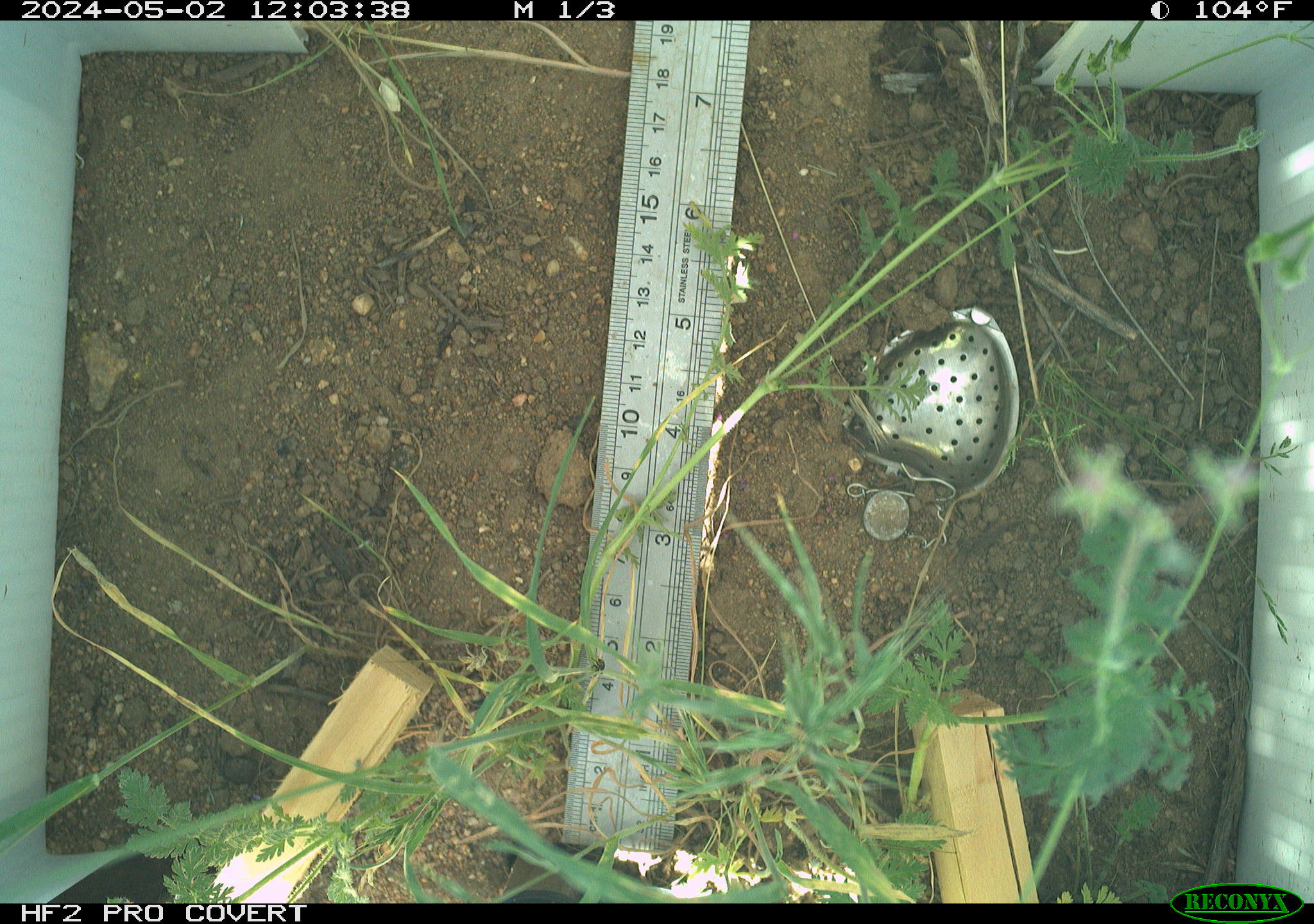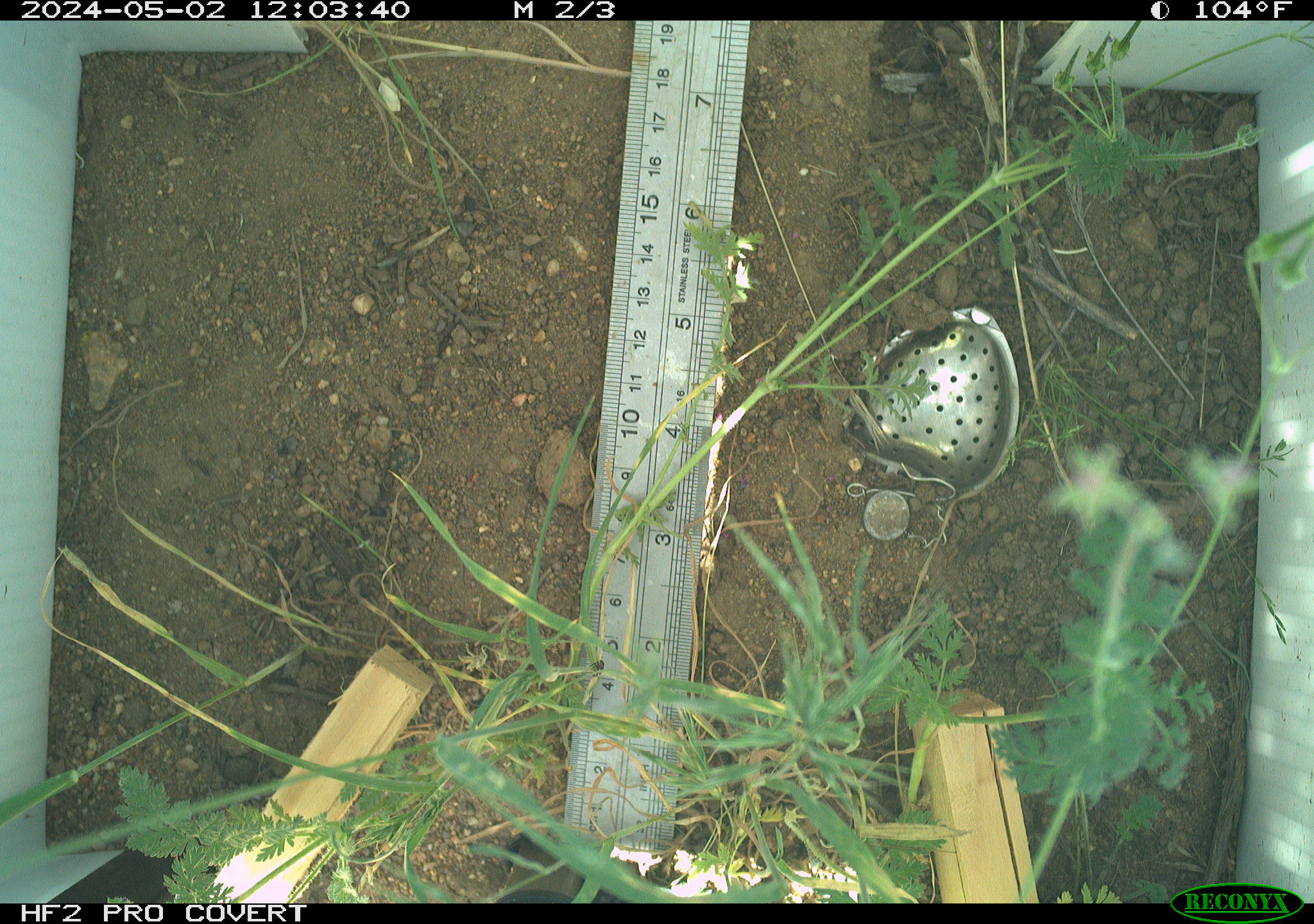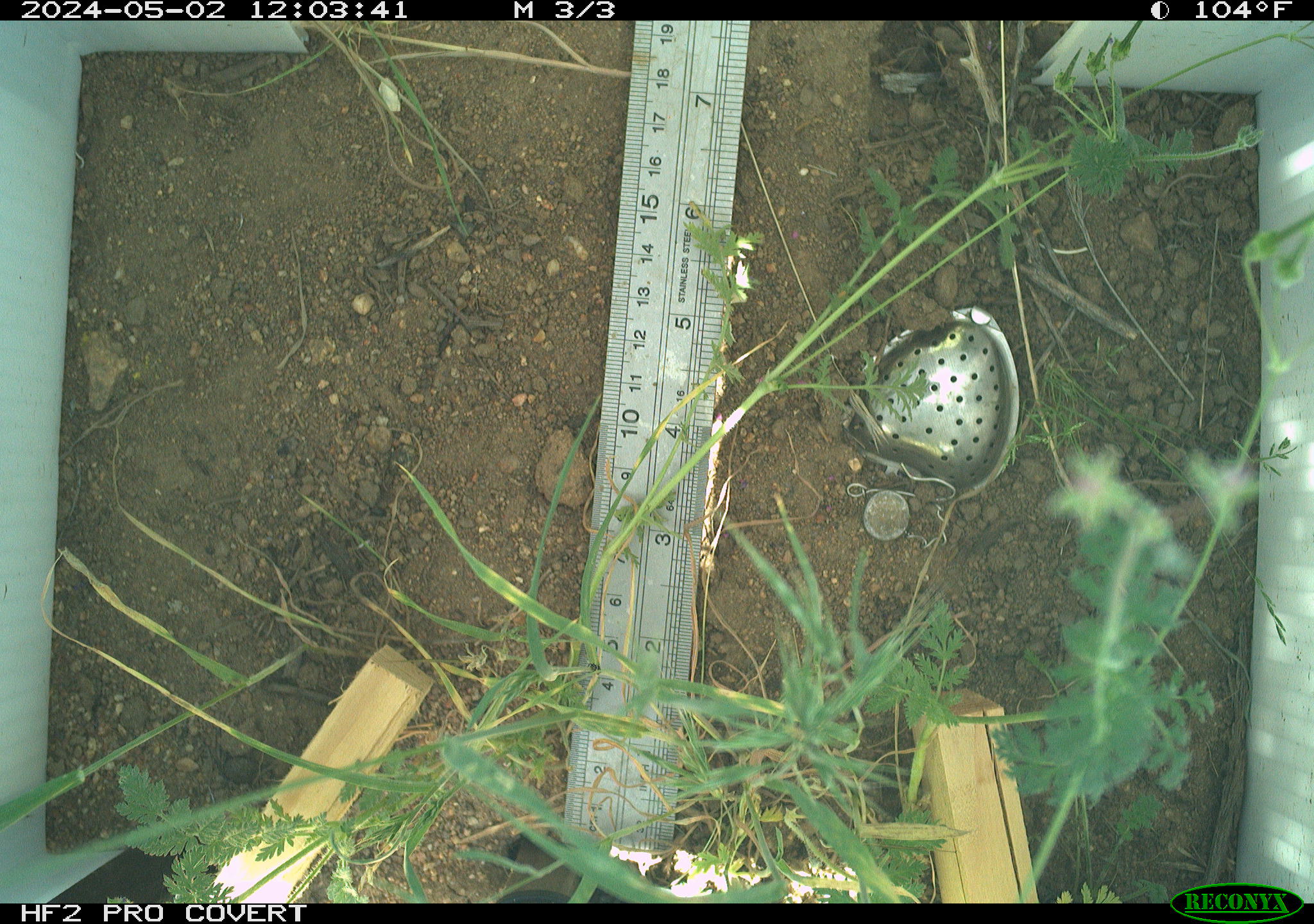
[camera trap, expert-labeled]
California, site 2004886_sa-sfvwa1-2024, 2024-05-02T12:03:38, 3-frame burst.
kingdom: Animalia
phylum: Arthropoda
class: Insecta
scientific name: Insecta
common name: insect